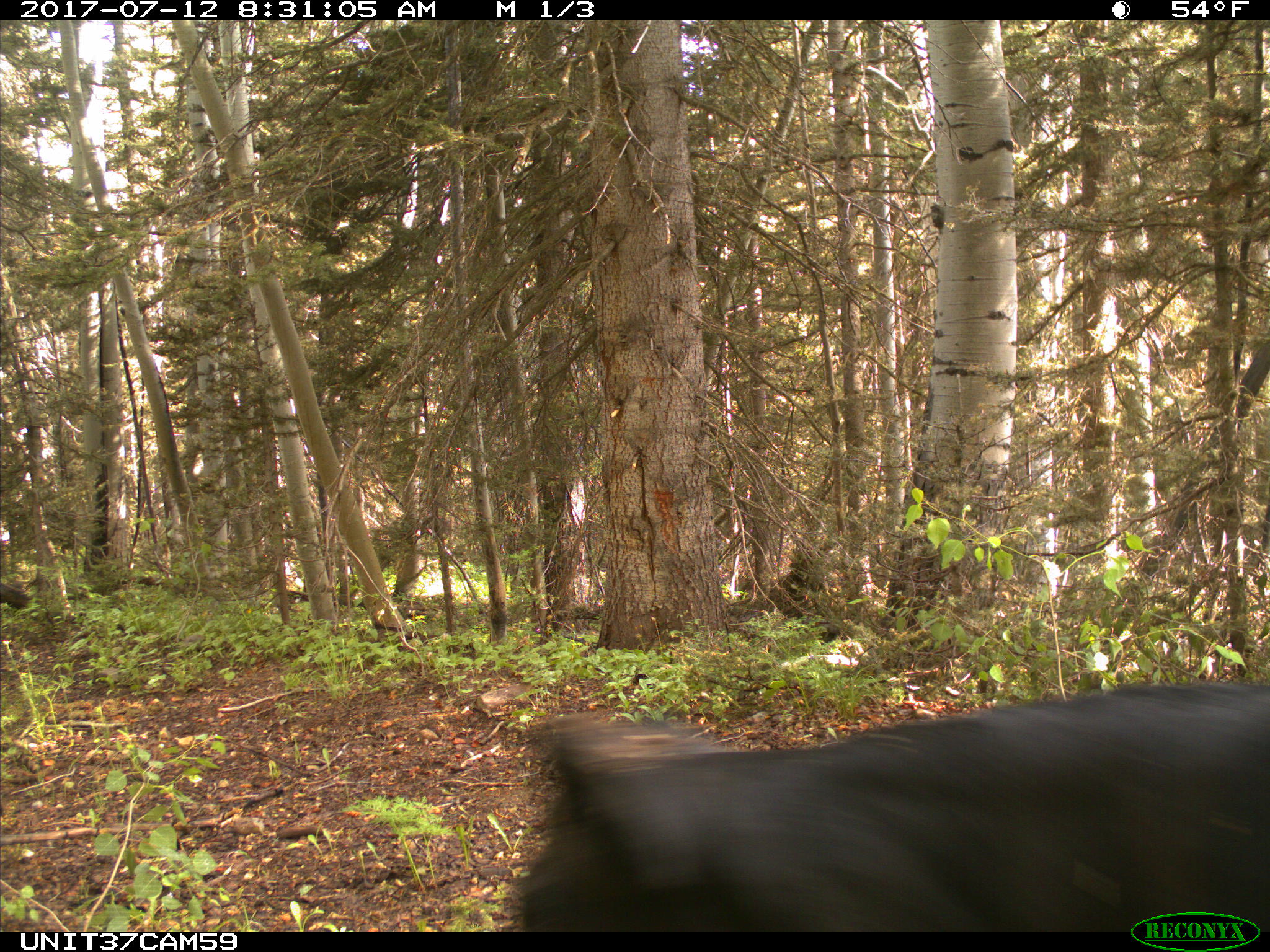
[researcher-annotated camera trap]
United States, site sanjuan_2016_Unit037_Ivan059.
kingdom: Animalia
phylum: Chordata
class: Mammalia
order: Artiodactyla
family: Bovidae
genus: Bos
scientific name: Bos taurus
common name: domestic cow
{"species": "Bos taurus (domestic cow)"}